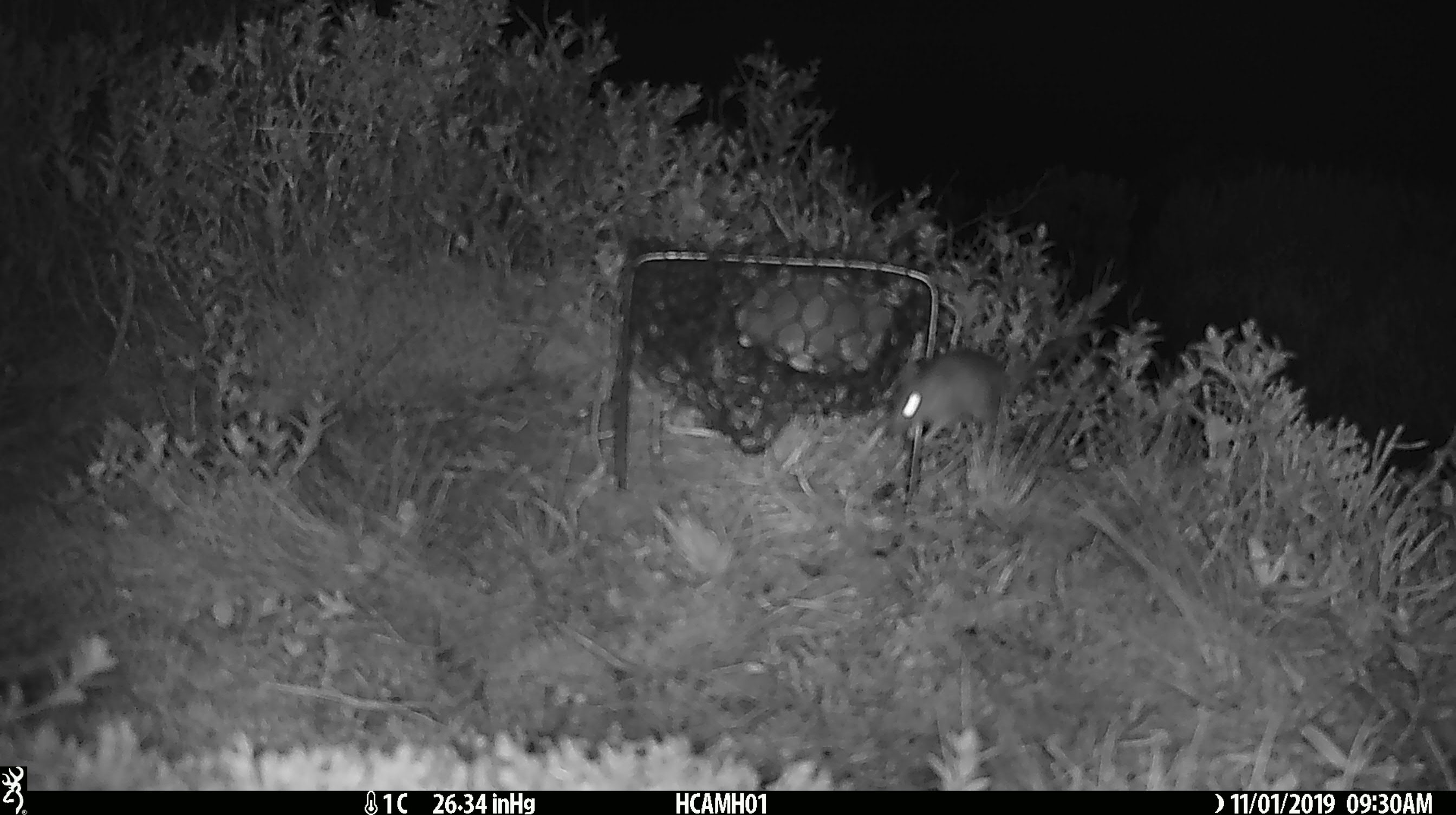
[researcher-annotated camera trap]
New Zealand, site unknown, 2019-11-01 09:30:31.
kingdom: Animalia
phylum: Chordata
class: Mammalia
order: Rodentia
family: Muridae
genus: Mus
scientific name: Mus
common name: mouse